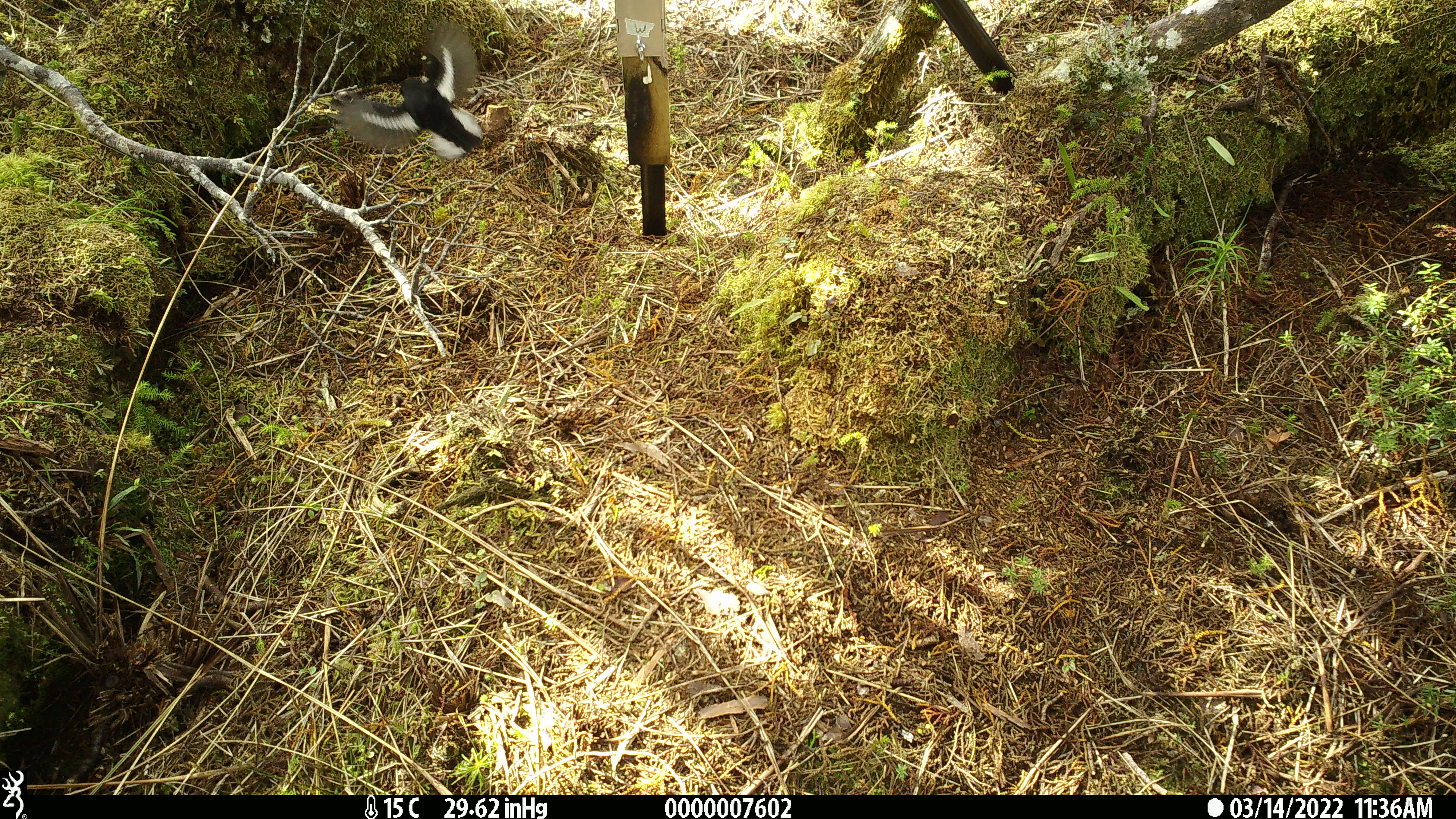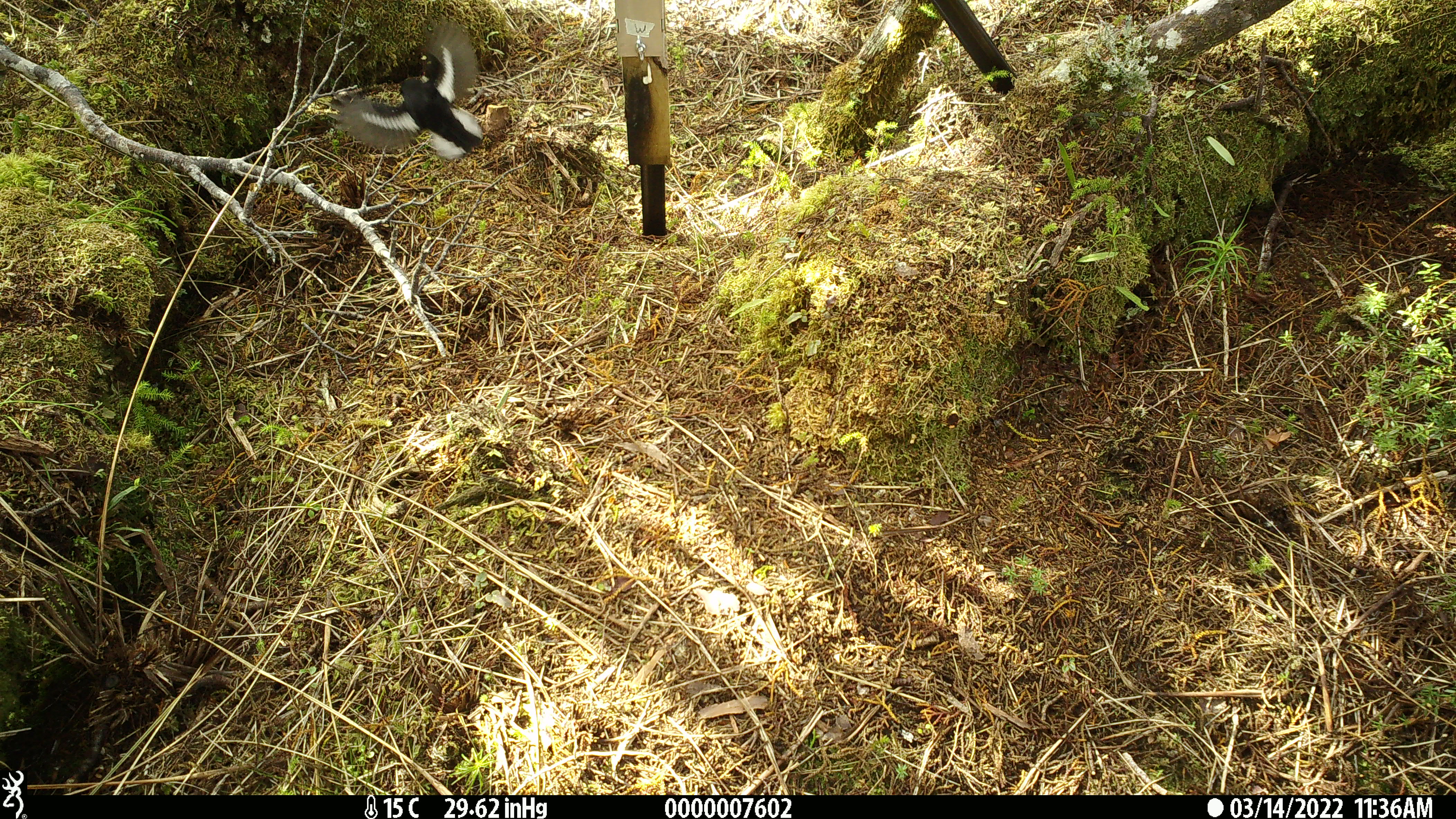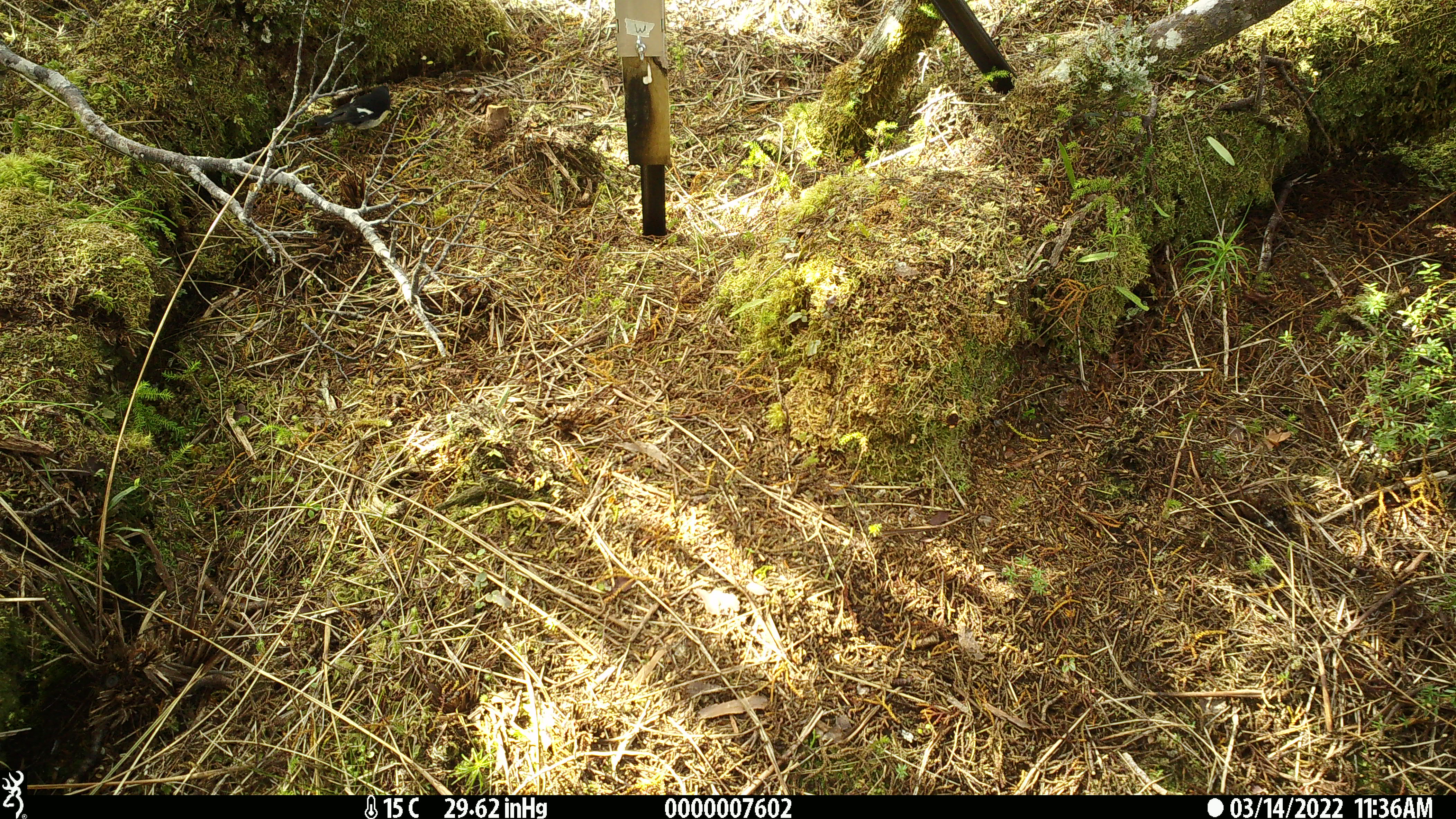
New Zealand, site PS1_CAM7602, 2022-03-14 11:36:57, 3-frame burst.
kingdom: Animalia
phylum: Chordata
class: Aves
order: Passeriformes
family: Petroicidae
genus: Petroica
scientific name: Petroica macrocephala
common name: tomtit